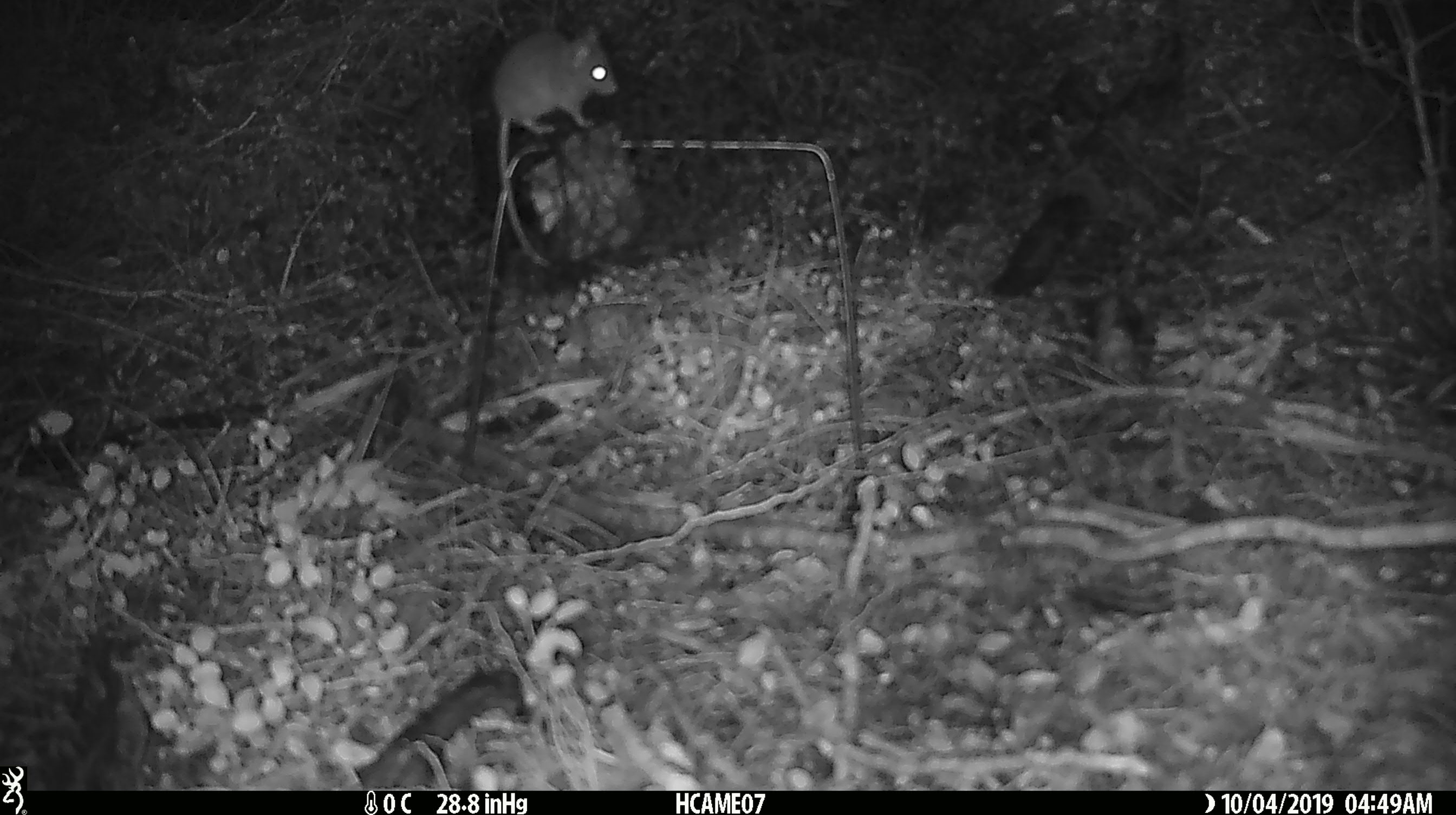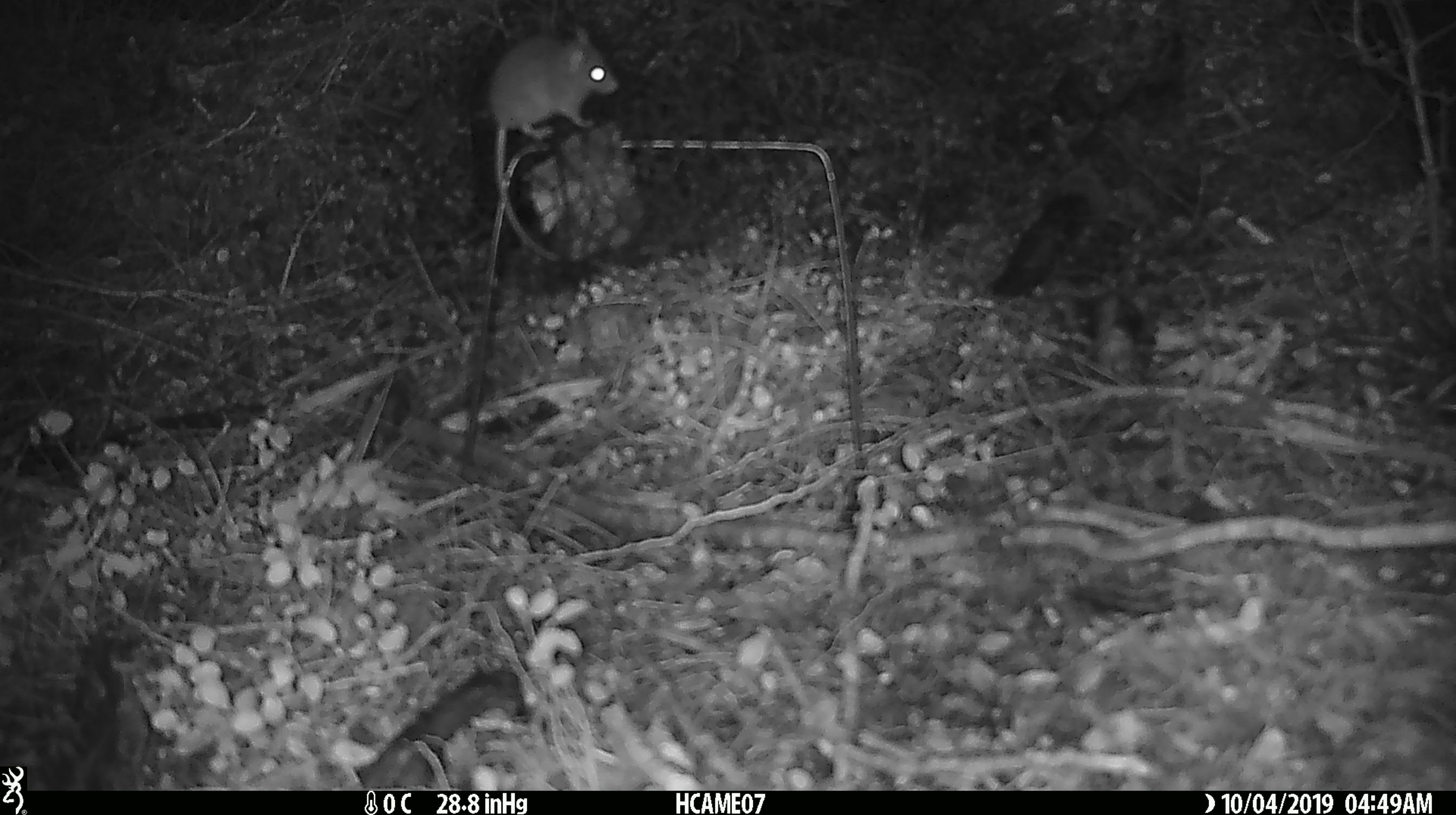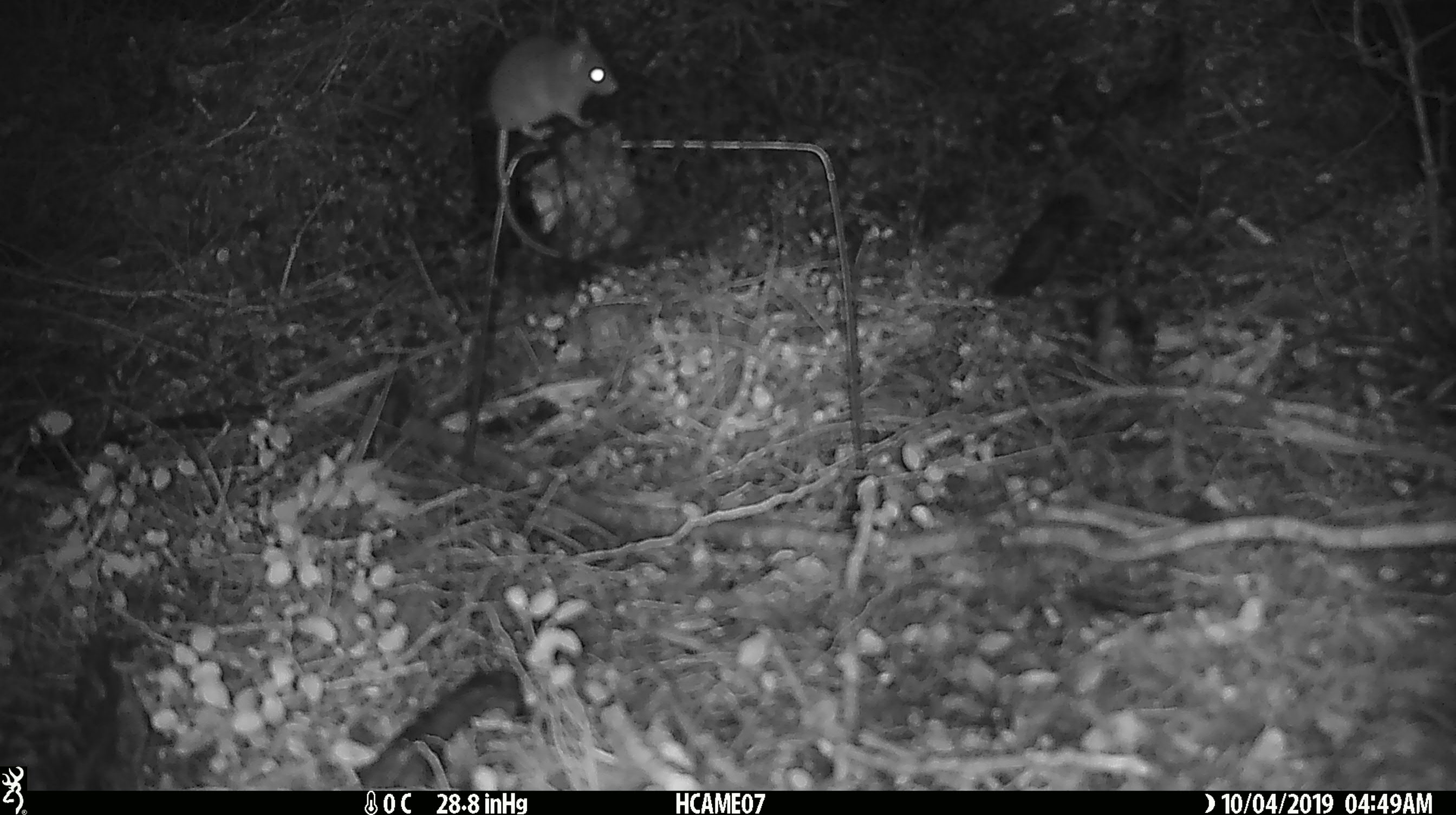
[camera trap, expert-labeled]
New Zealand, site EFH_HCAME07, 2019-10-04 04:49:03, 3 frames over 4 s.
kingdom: Animalia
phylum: Chordata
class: Mammalia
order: Rodentia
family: Muridae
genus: Mus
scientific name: Mus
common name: mouse